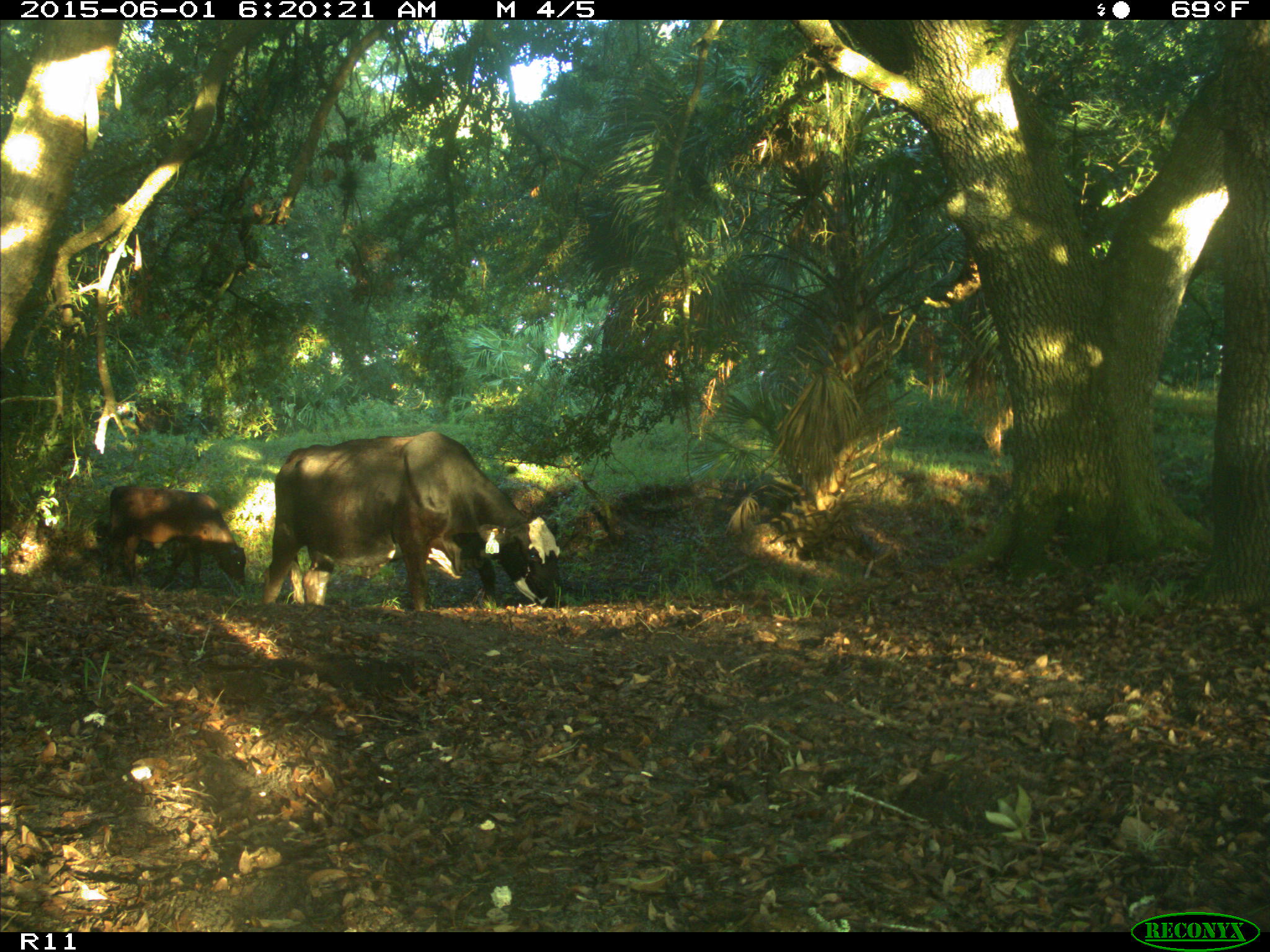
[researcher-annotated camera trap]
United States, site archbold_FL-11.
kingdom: Animalia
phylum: Chordata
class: Mammalia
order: Artiodactyla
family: Bovidae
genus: Bos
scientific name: Bos taurus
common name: domestic cow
Bos taurus (domestic cow).